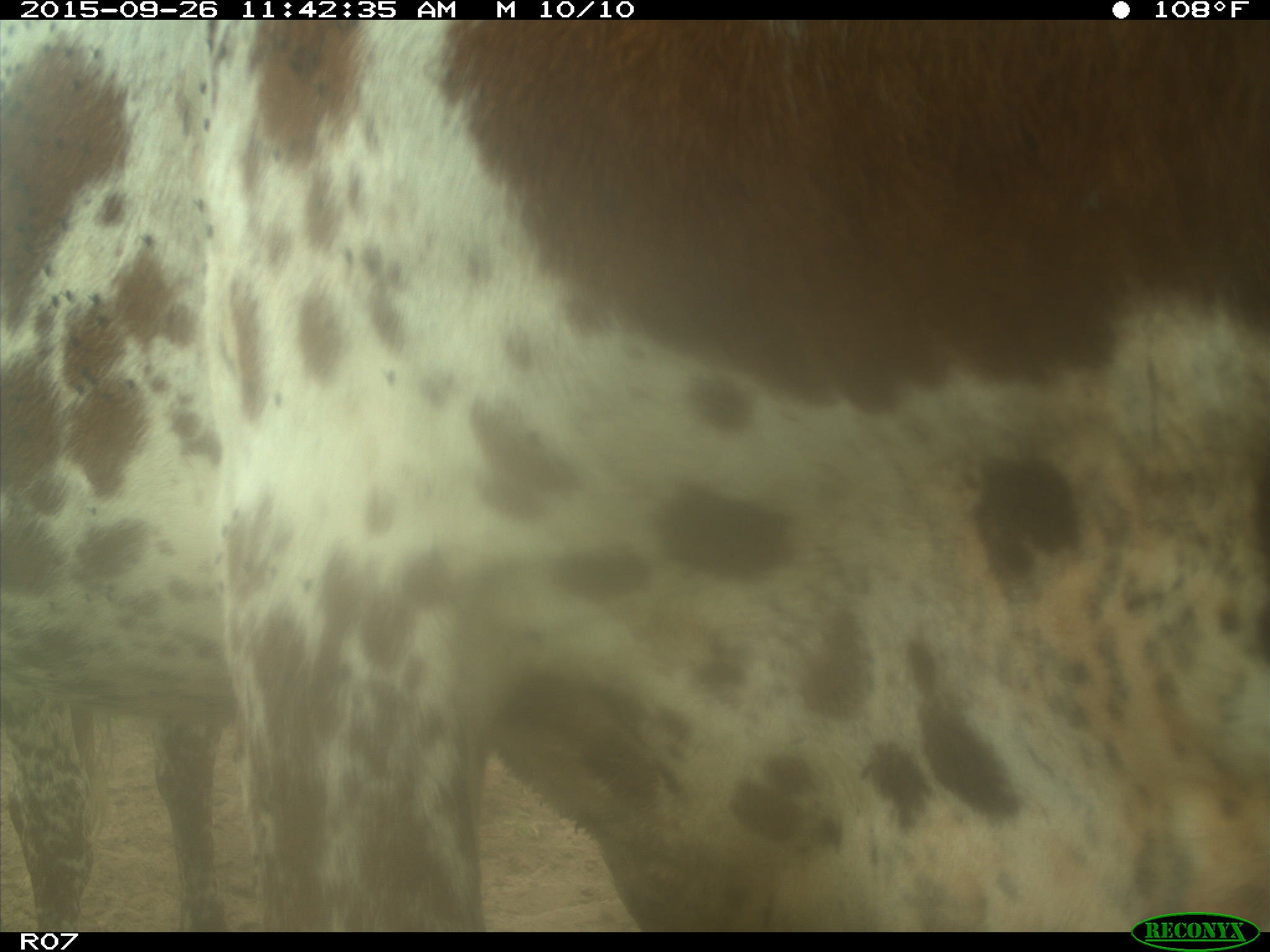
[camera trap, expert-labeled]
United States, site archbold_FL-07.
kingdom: Animalia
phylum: Chordata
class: Mammalia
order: Artiodactyla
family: Bovidae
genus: Bos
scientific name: Bos taurus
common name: domestic cow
Bos taurus (domestic cow).